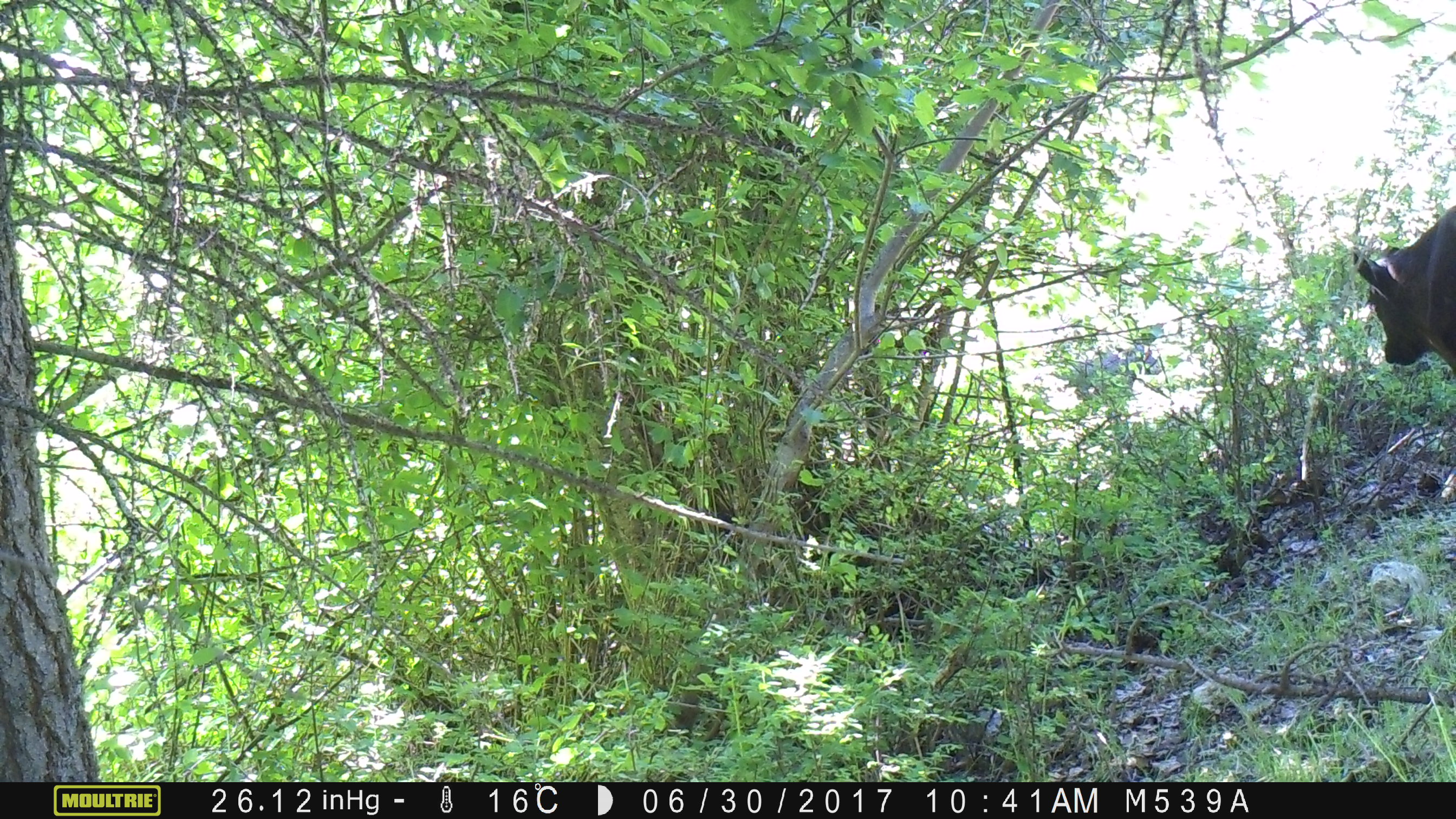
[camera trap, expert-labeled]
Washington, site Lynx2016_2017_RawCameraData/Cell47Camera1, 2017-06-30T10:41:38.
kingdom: Animalia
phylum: Chordata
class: Mammalia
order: Artiodactyla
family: Bovidae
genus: Bos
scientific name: Bos taurus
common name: domestic cattle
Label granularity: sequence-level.